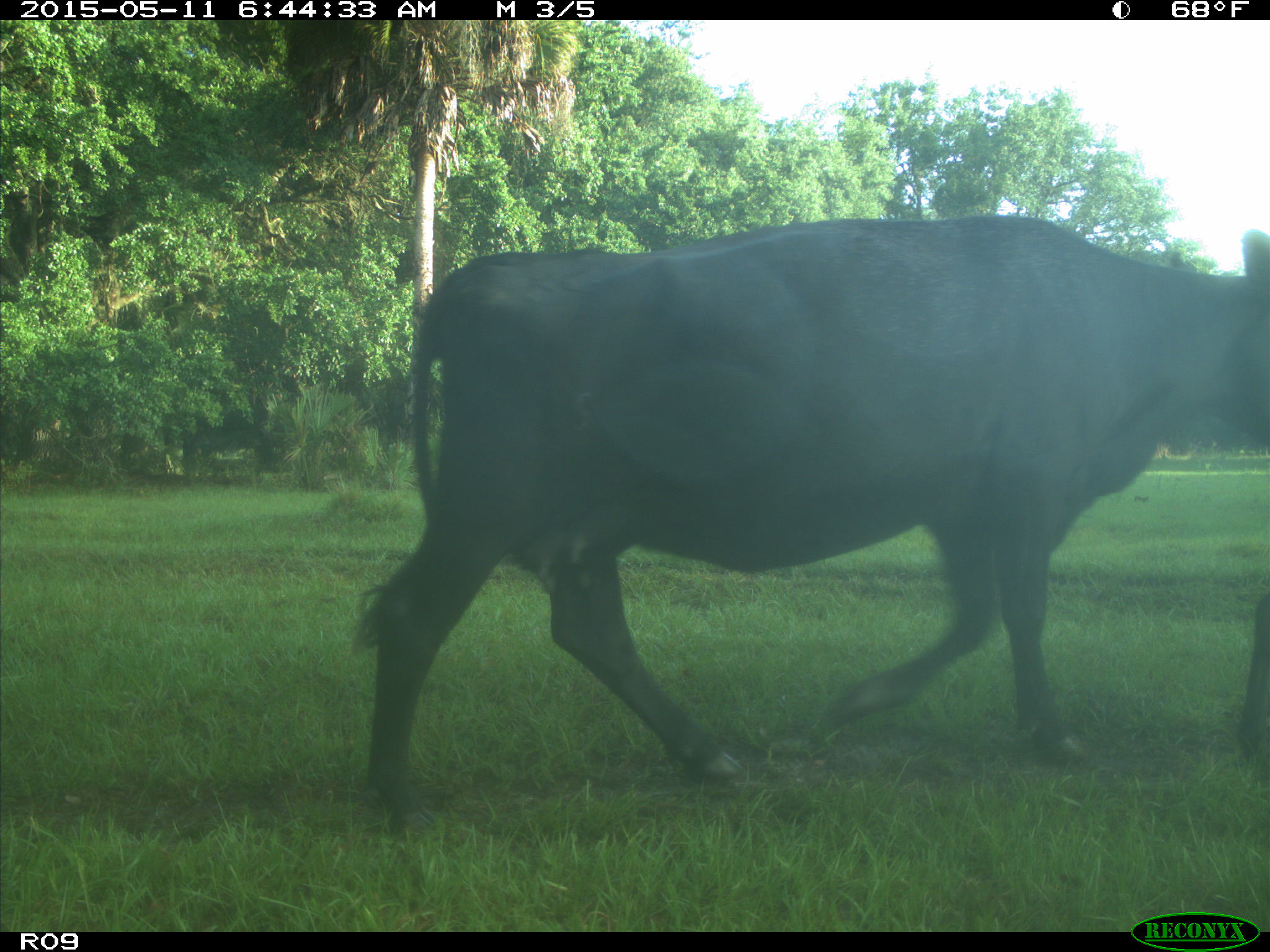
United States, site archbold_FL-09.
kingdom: Animalia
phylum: Chordata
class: Mammalia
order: Artiodactyla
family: Bovidae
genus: Bos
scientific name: Bos taurus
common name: domestic cow